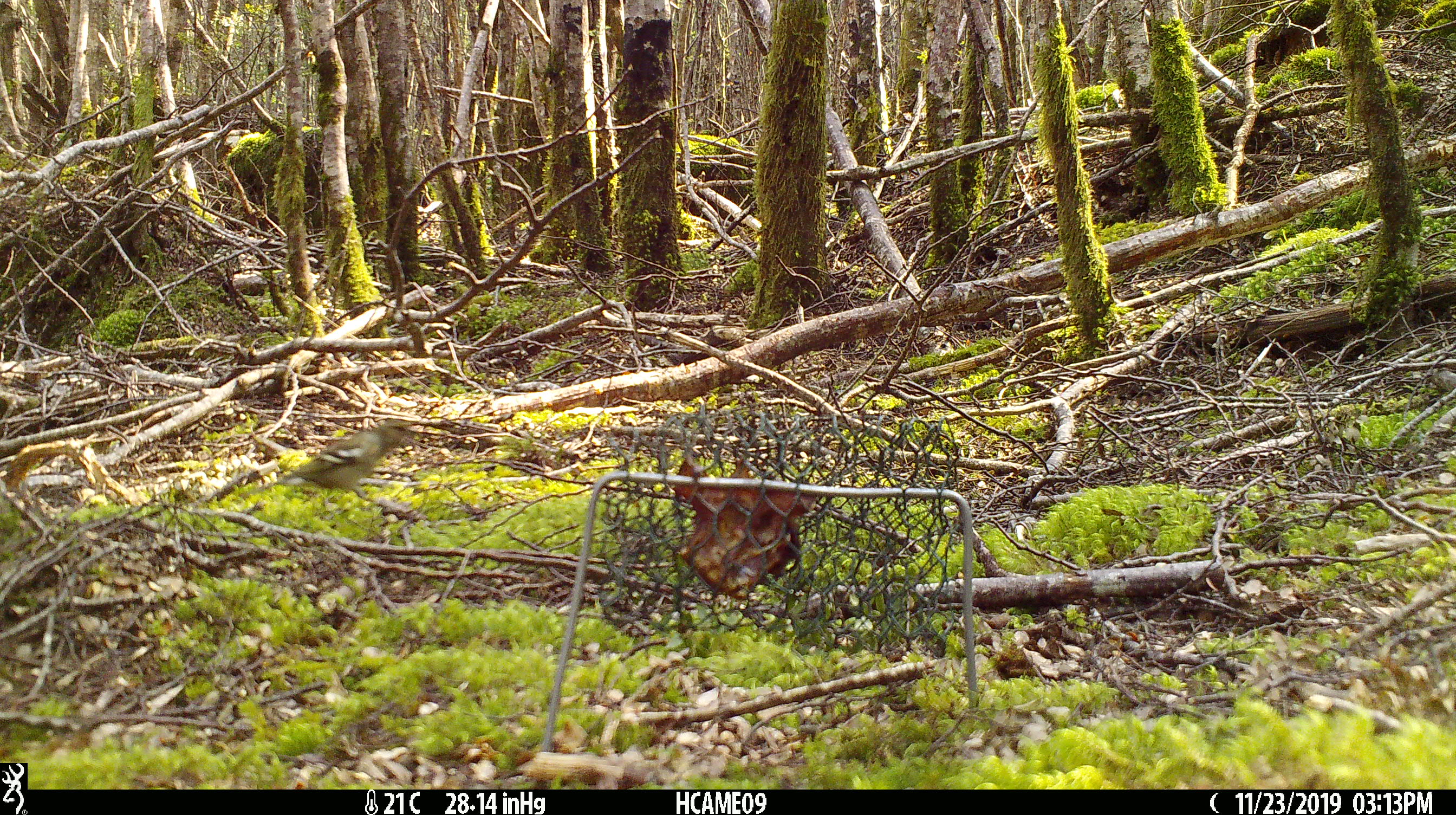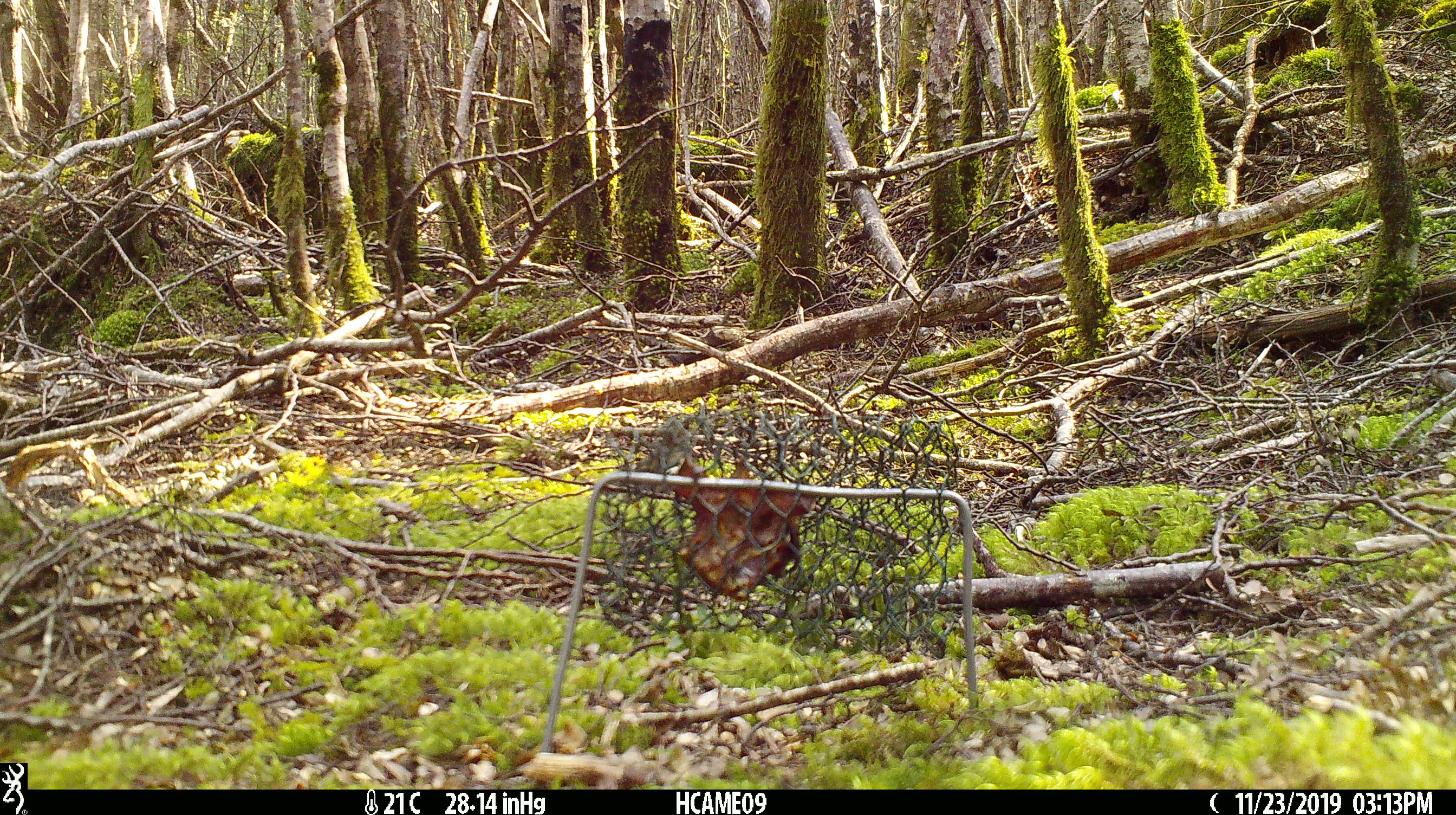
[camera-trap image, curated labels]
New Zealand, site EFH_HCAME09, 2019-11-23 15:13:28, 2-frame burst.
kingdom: Animalia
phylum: Chordata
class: Aves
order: Passeriformes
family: Fringillidae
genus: Fringilla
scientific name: Fringilla coelebs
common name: common chaffinch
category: chaffinch